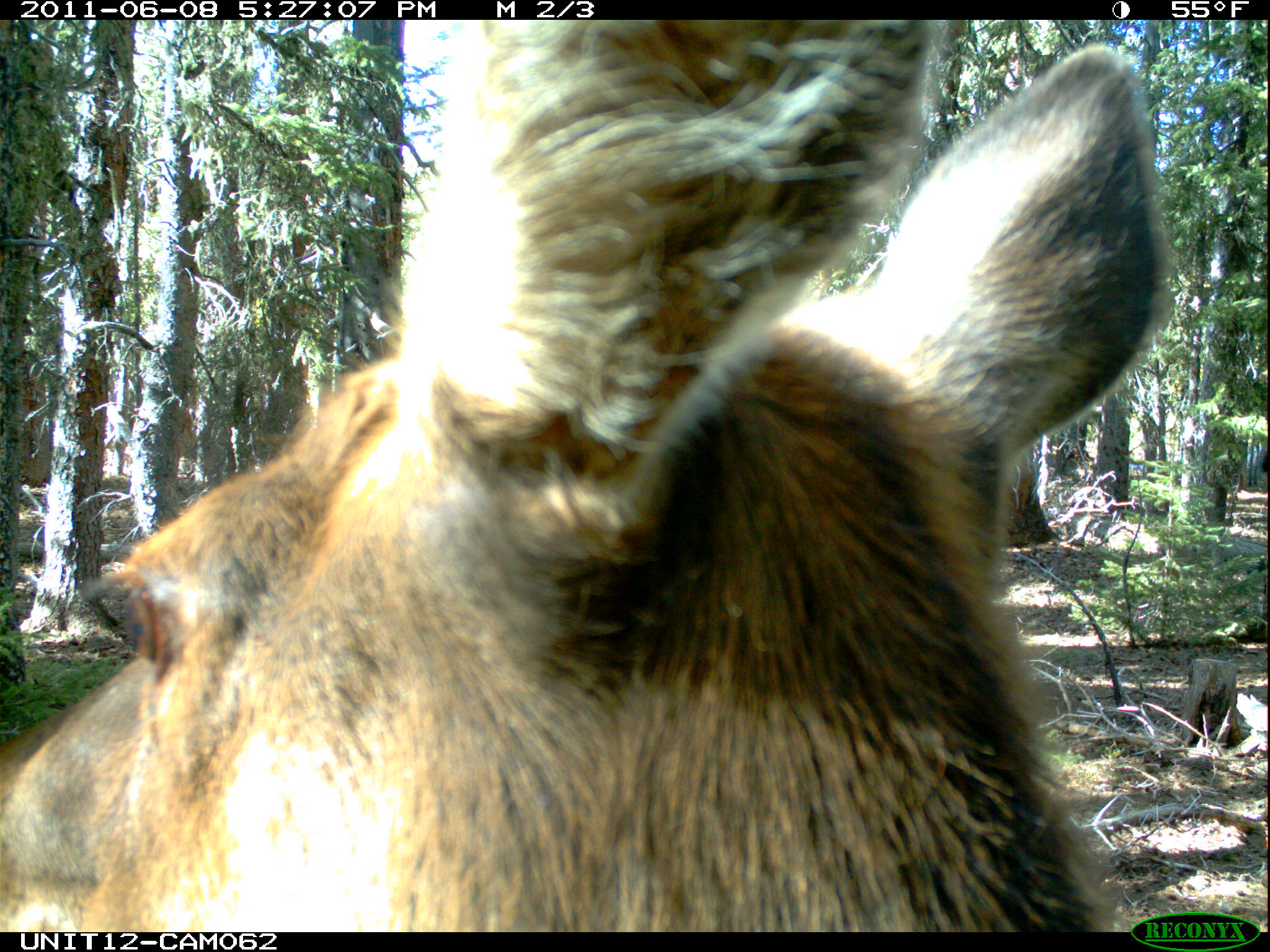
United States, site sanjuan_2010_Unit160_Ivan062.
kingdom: Animalia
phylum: Chordata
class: Mammalia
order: Artiodactyla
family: Cervidae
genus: Cervus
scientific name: Cervus elaphus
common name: red deer